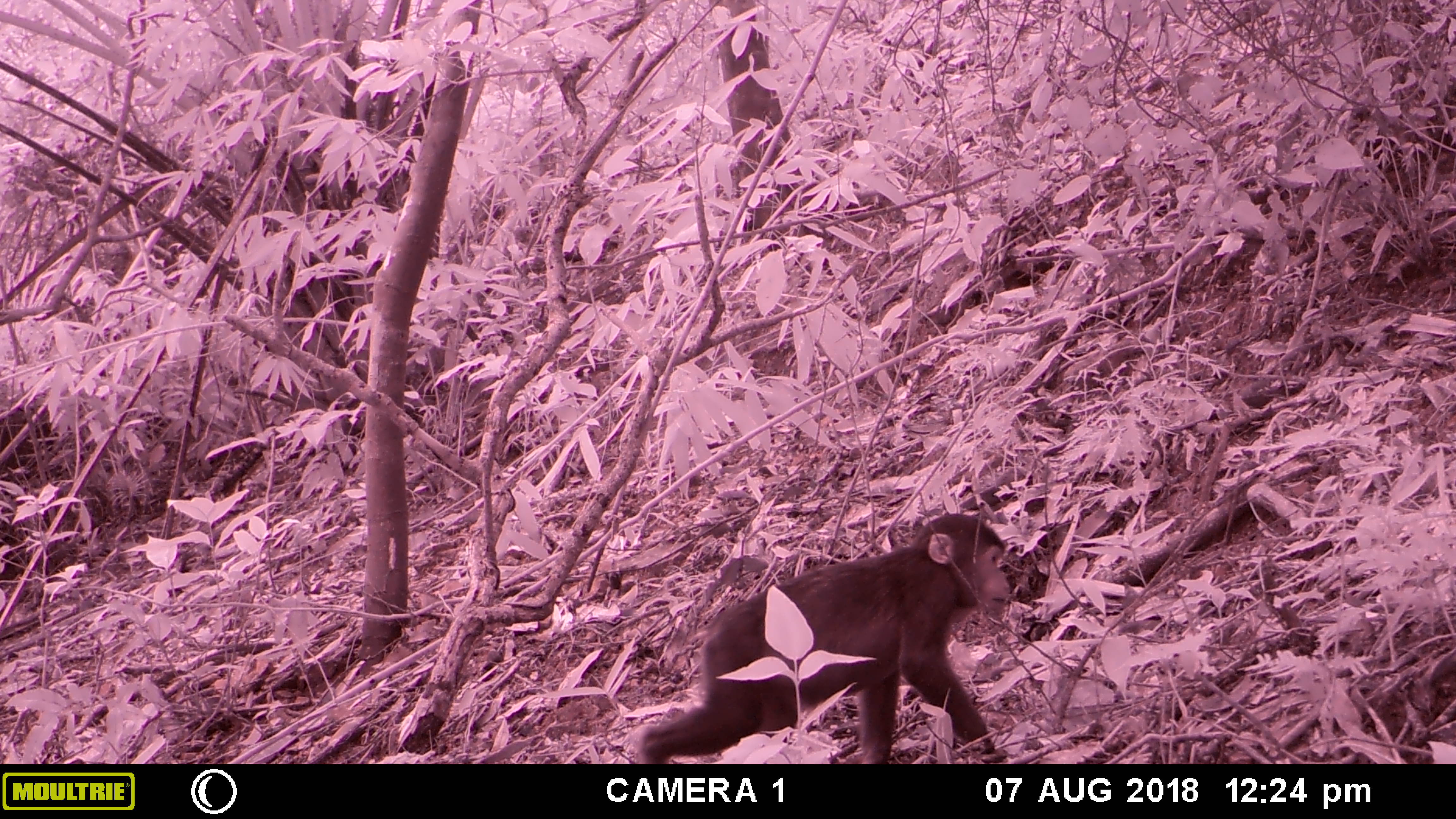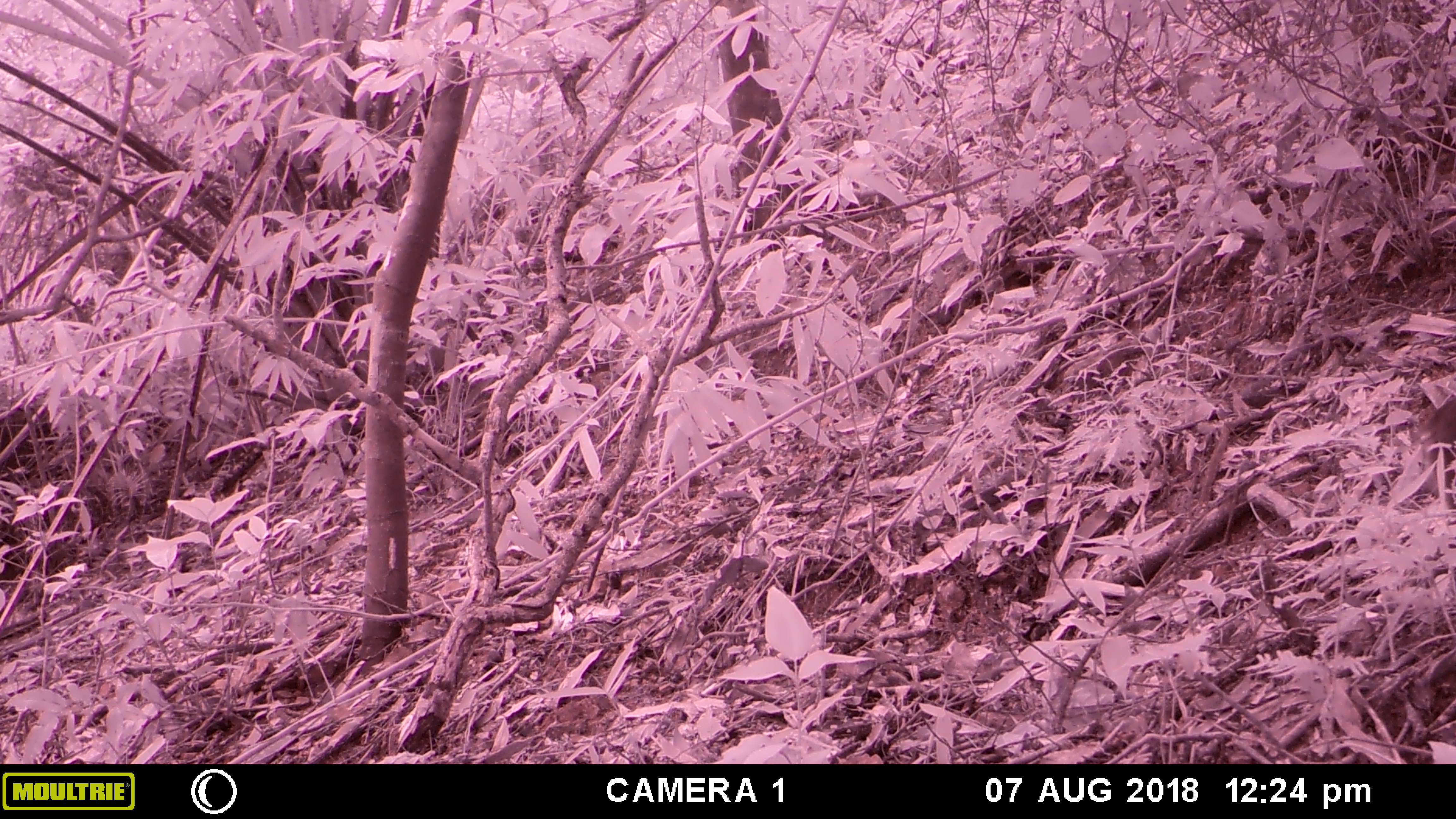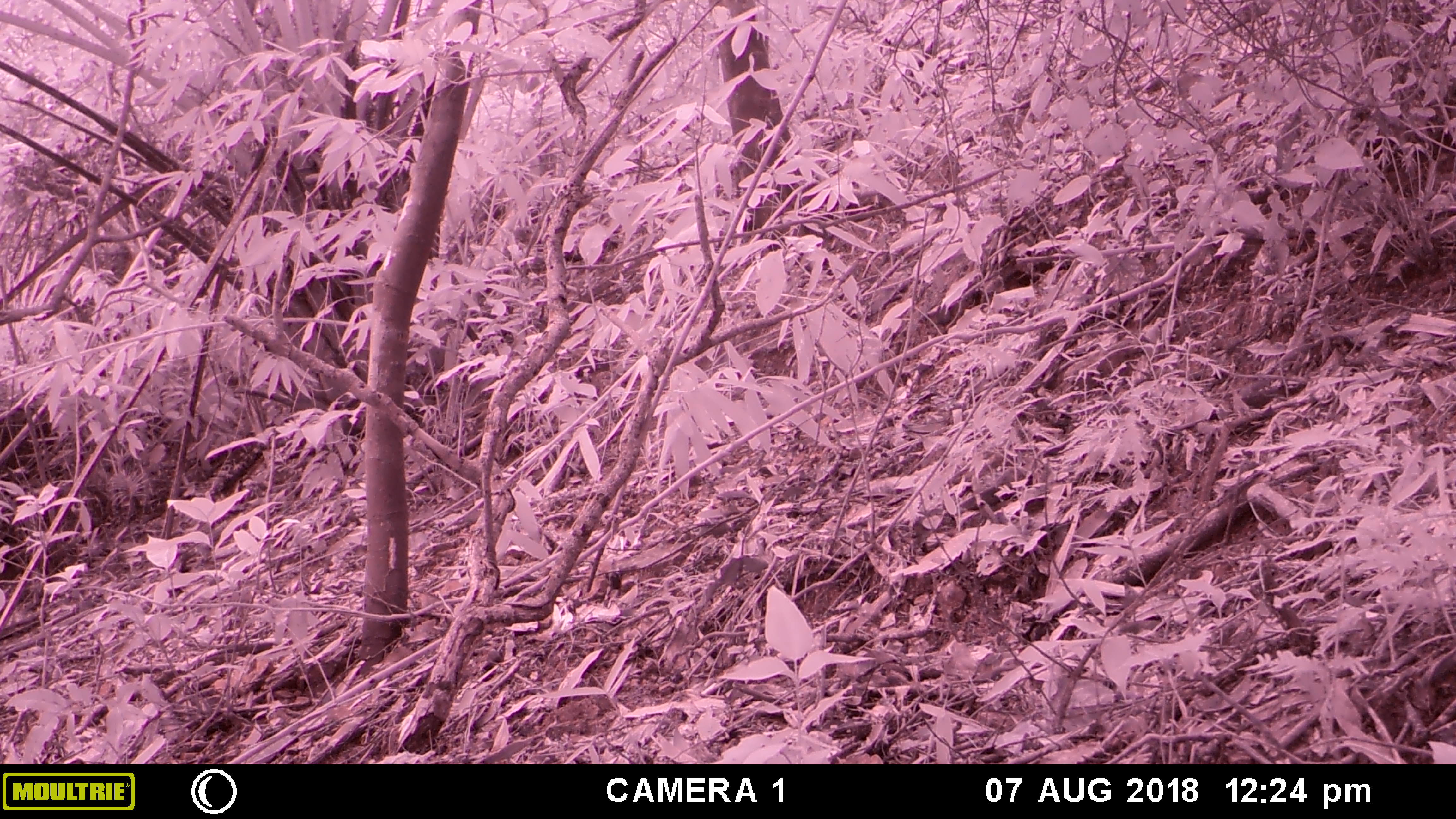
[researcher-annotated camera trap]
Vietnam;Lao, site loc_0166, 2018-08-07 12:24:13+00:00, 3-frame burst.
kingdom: Animalia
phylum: Chordata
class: Mammalia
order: Primates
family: Cercopithecidae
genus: Macaca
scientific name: Macaca arctoides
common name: stump-tailed macaque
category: stump tailed macaque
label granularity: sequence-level